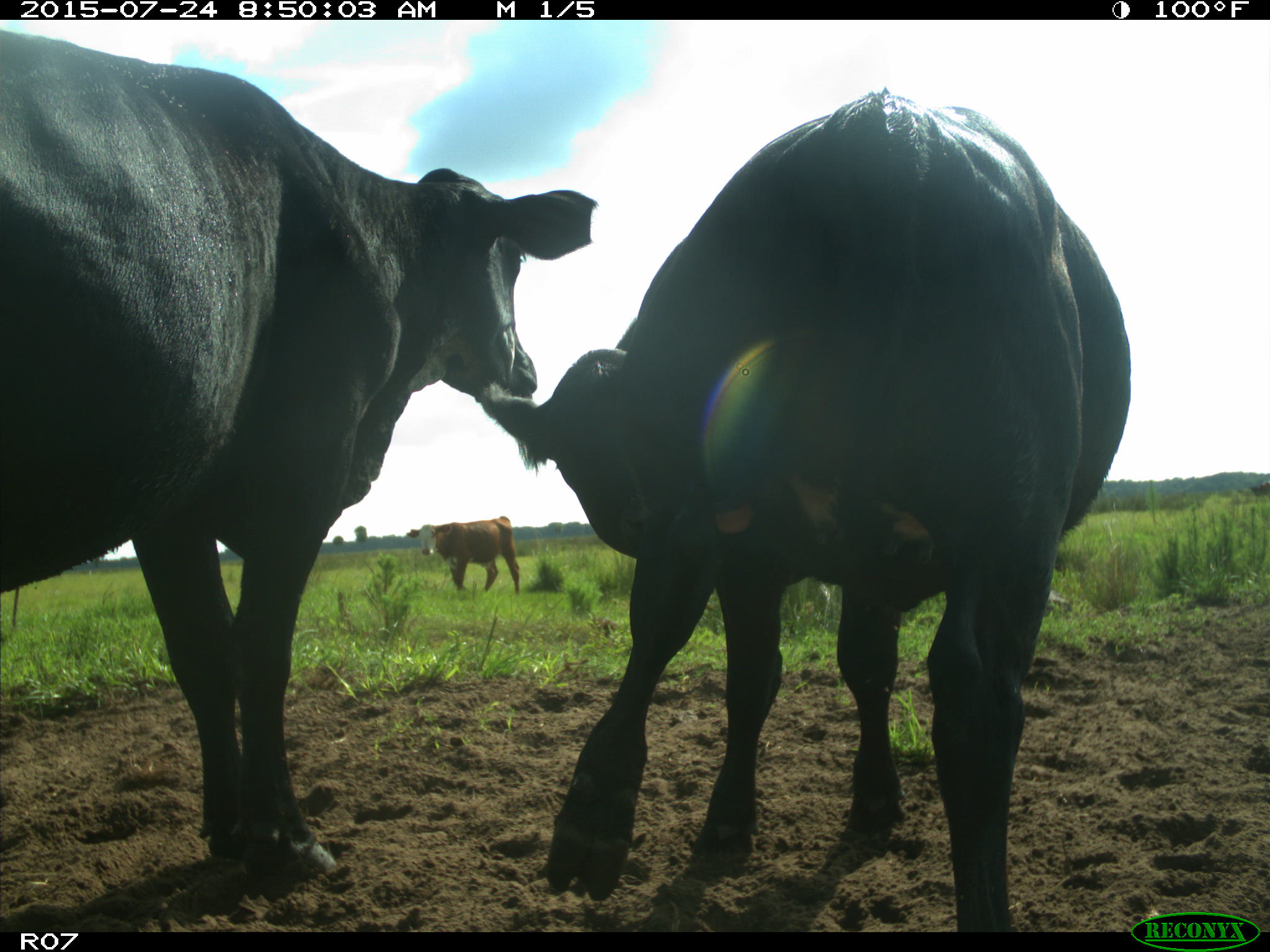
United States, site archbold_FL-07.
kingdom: Animalia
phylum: Chordata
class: Mammalia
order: Artiodactyla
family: Bovidae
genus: Bos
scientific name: Bos taurus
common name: domestic cow